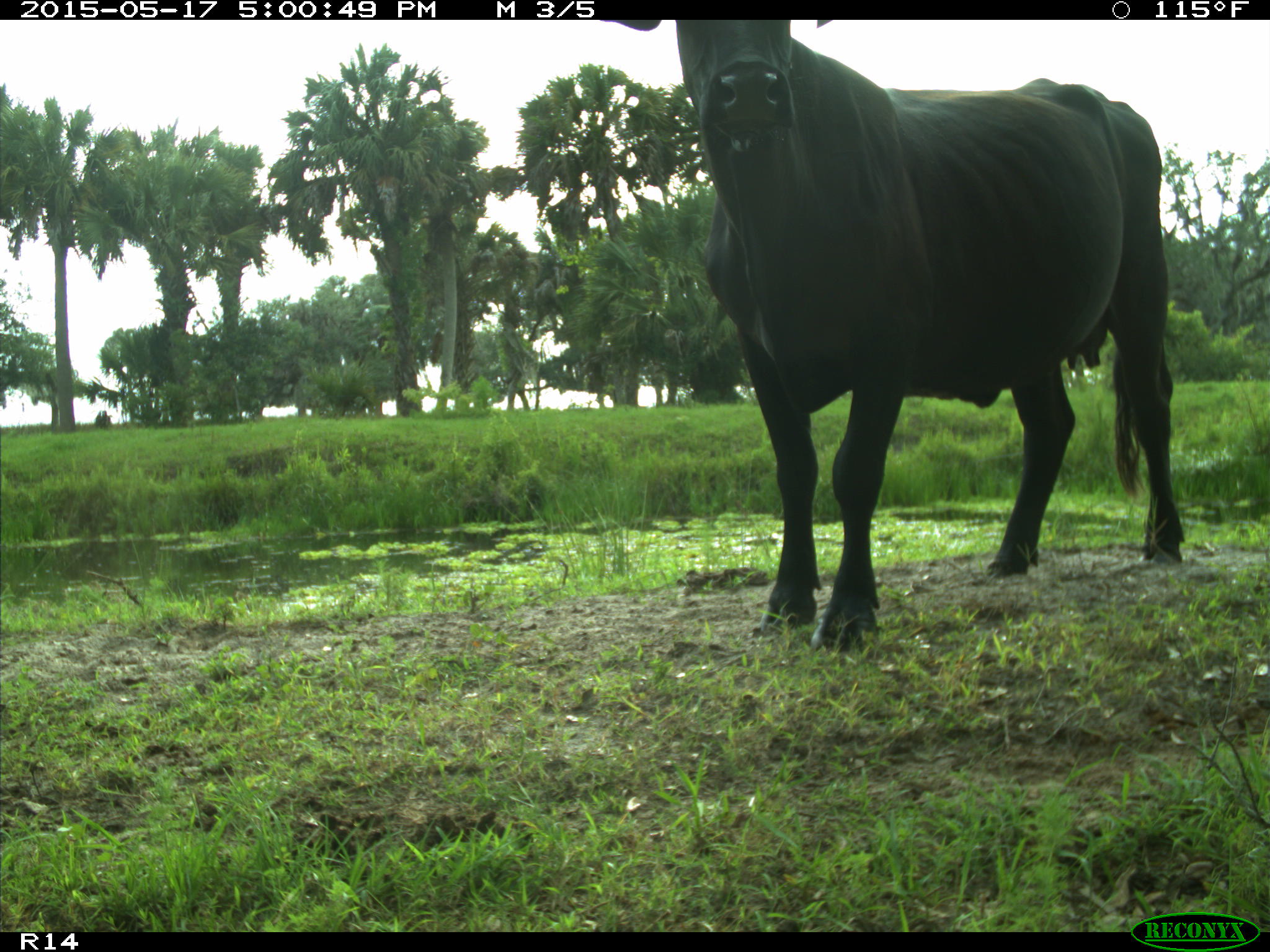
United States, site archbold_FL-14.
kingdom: Animalia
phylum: Chordata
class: Mammalia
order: Artiodactyla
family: Bovidae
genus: Bos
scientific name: Bos taurus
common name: domestic cow